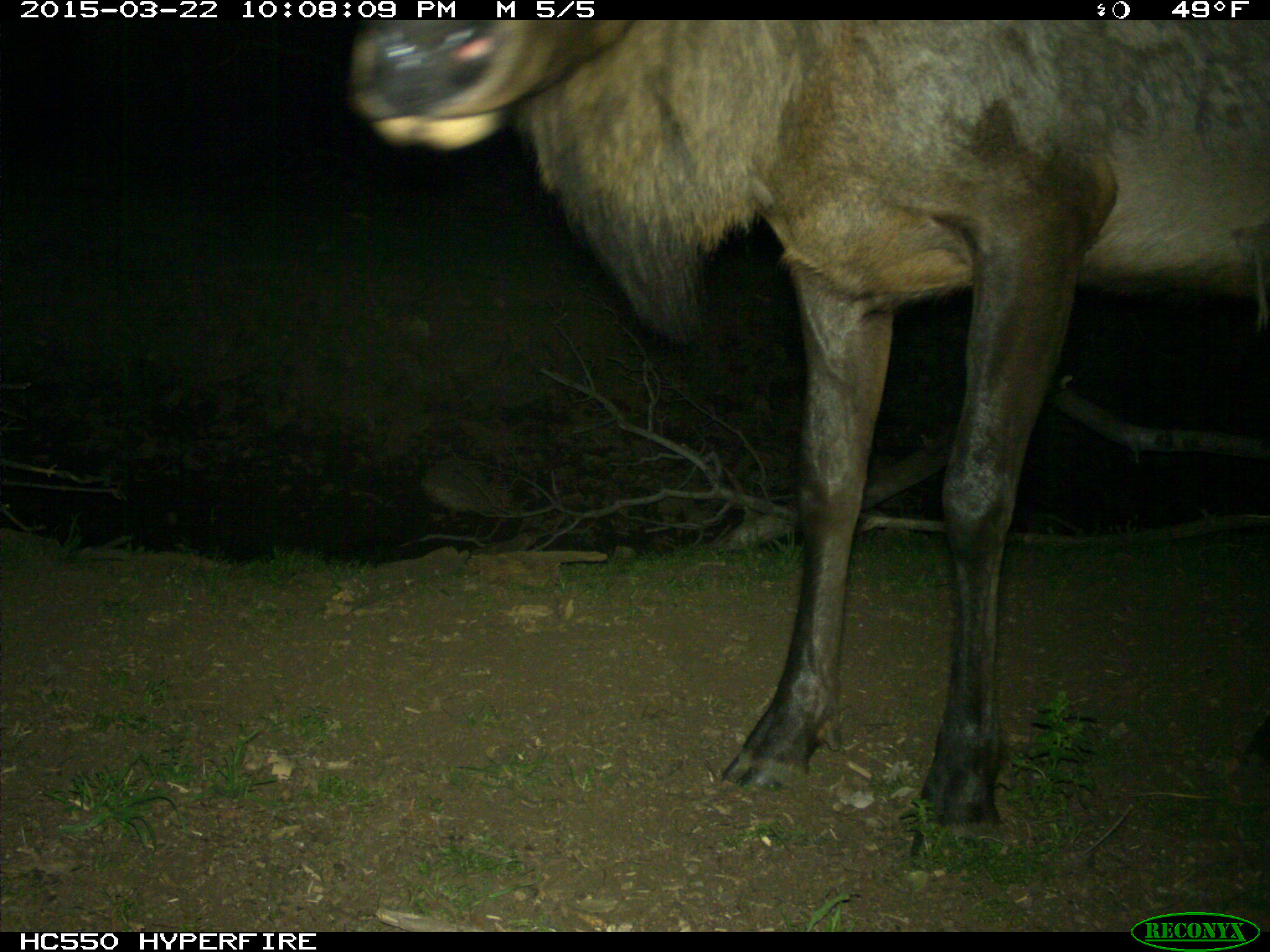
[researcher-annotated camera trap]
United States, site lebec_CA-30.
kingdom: Animalia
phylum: Chordata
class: Mammalia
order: Artiodactyla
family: Cervidae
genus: Cervus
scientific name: Cervus canadensis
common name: elk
Cervus canadensis (elk).